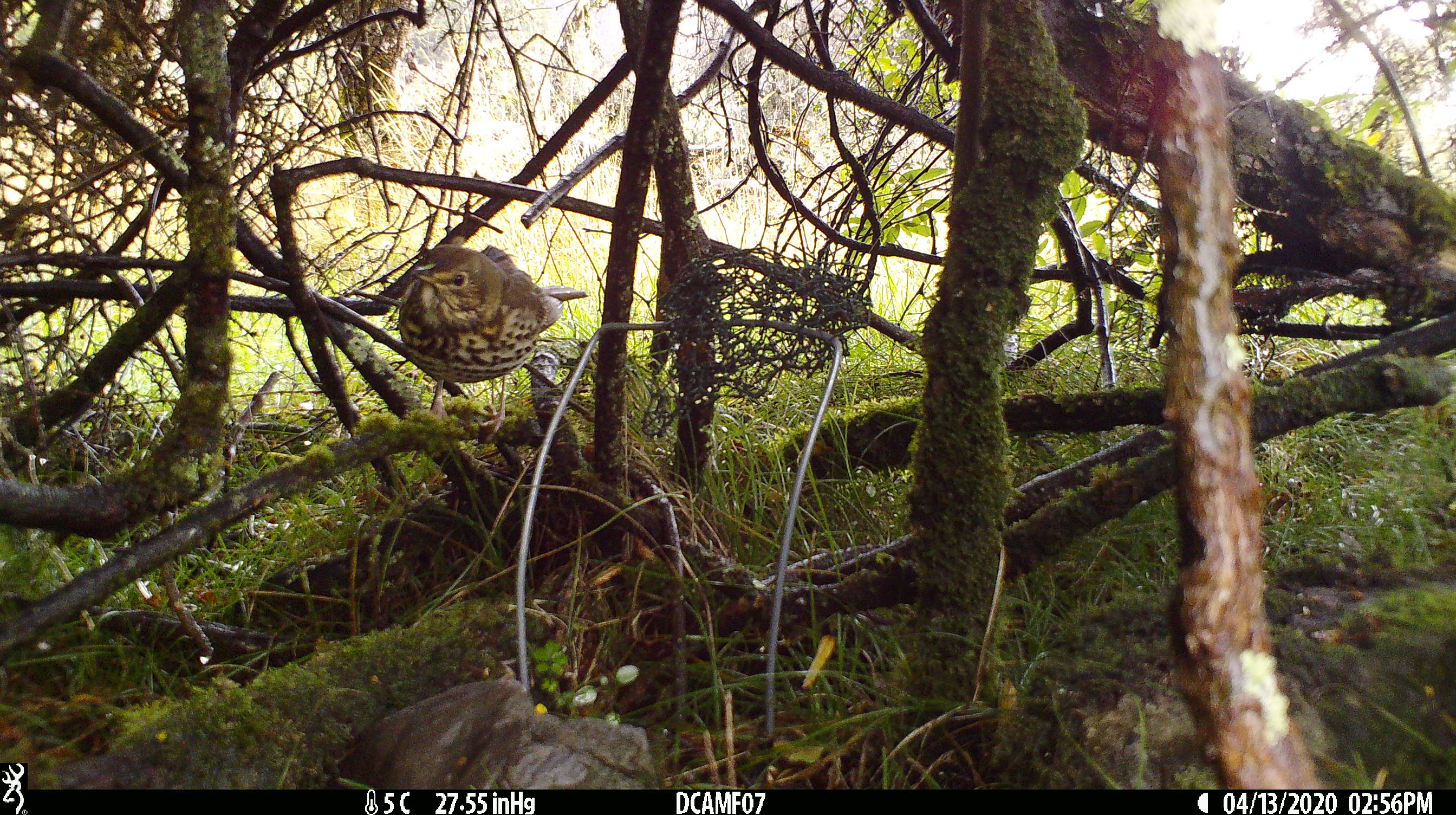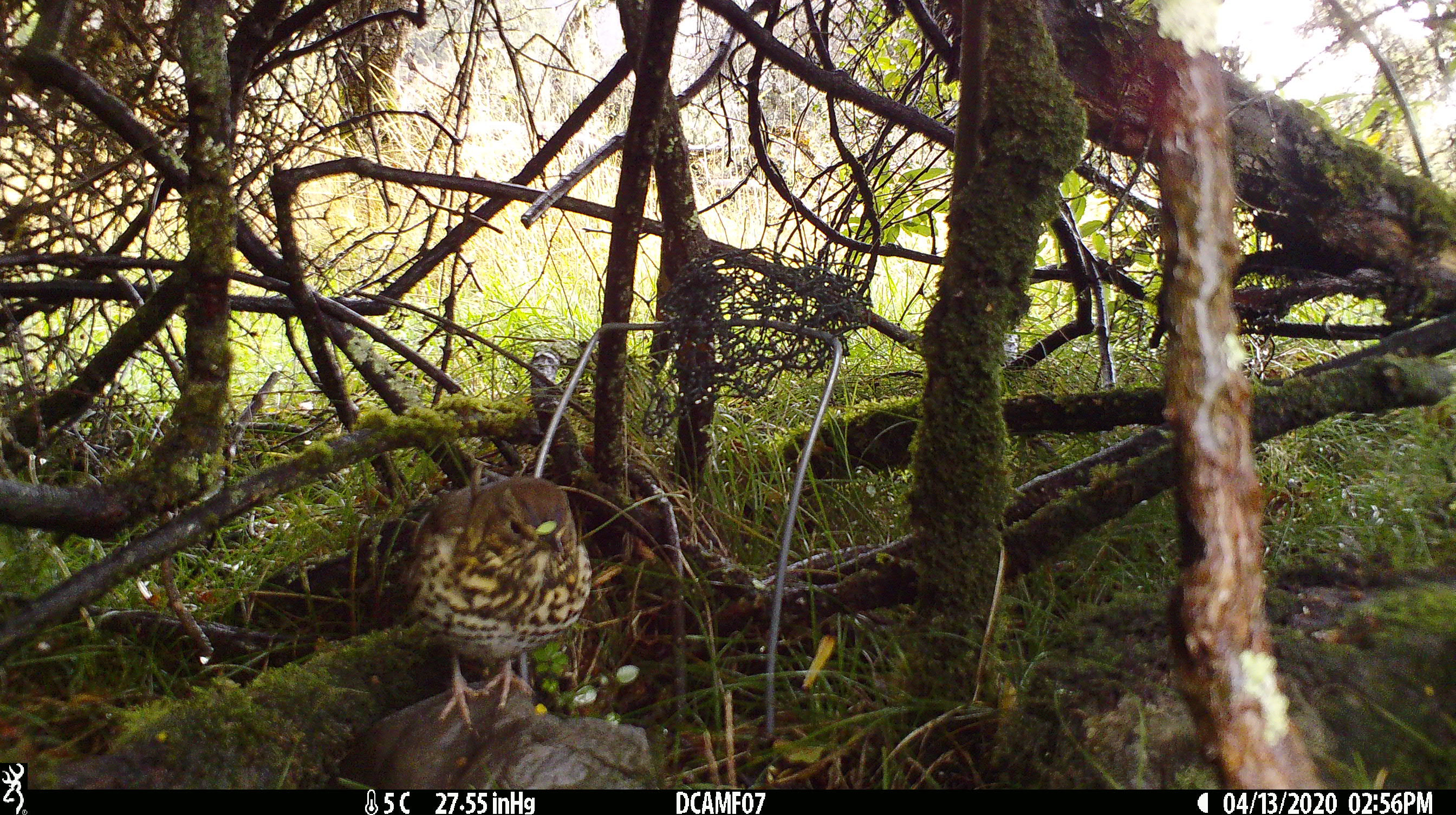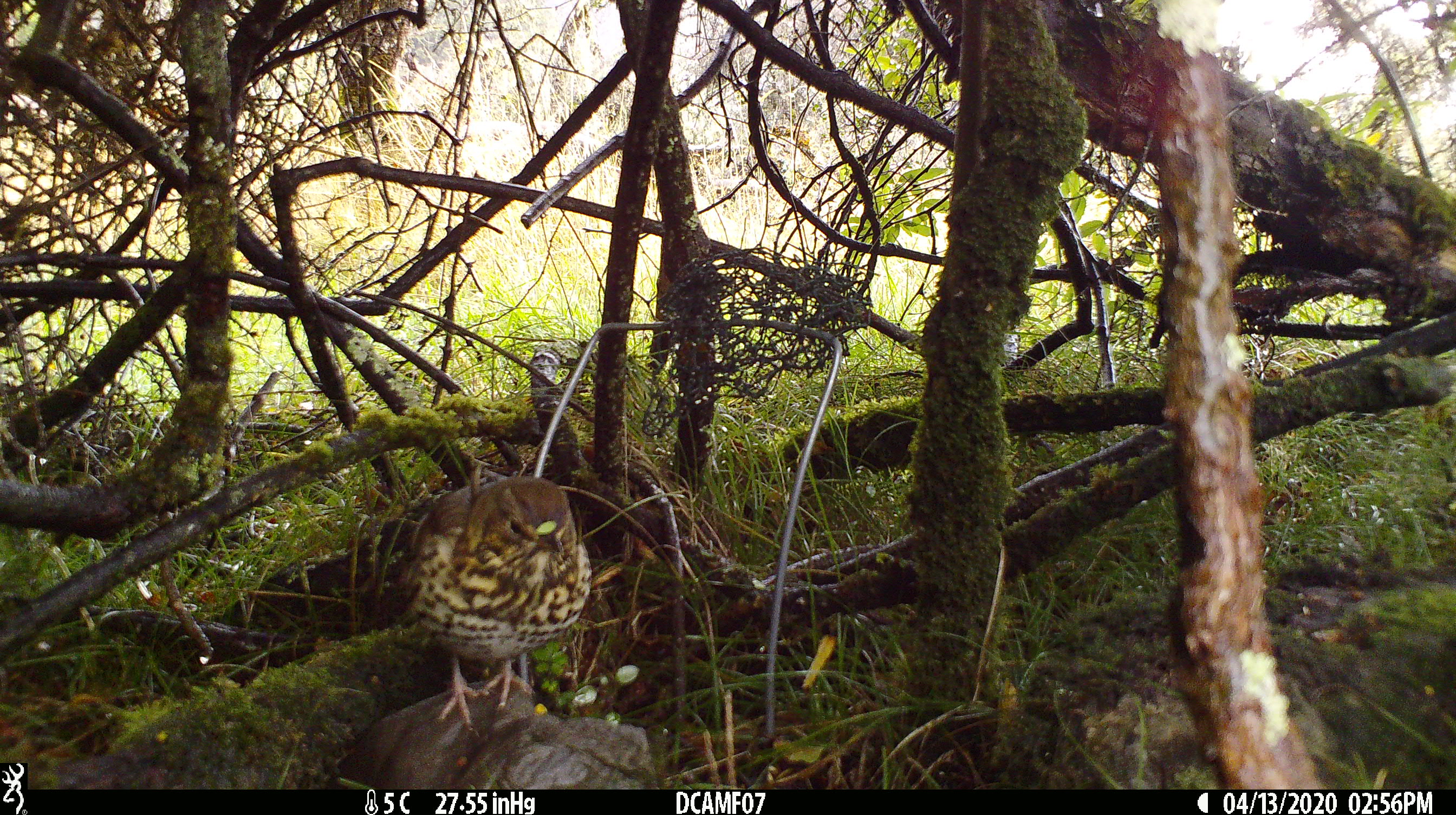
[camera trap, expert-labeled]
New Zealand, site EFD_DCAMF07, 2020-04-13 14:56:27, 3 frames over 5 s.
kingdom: Animalia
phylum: Chordata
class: Aves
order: Passeriformes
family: Turdidae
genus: Turdus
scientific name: Turdus philomelos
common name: song thrush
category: thrush